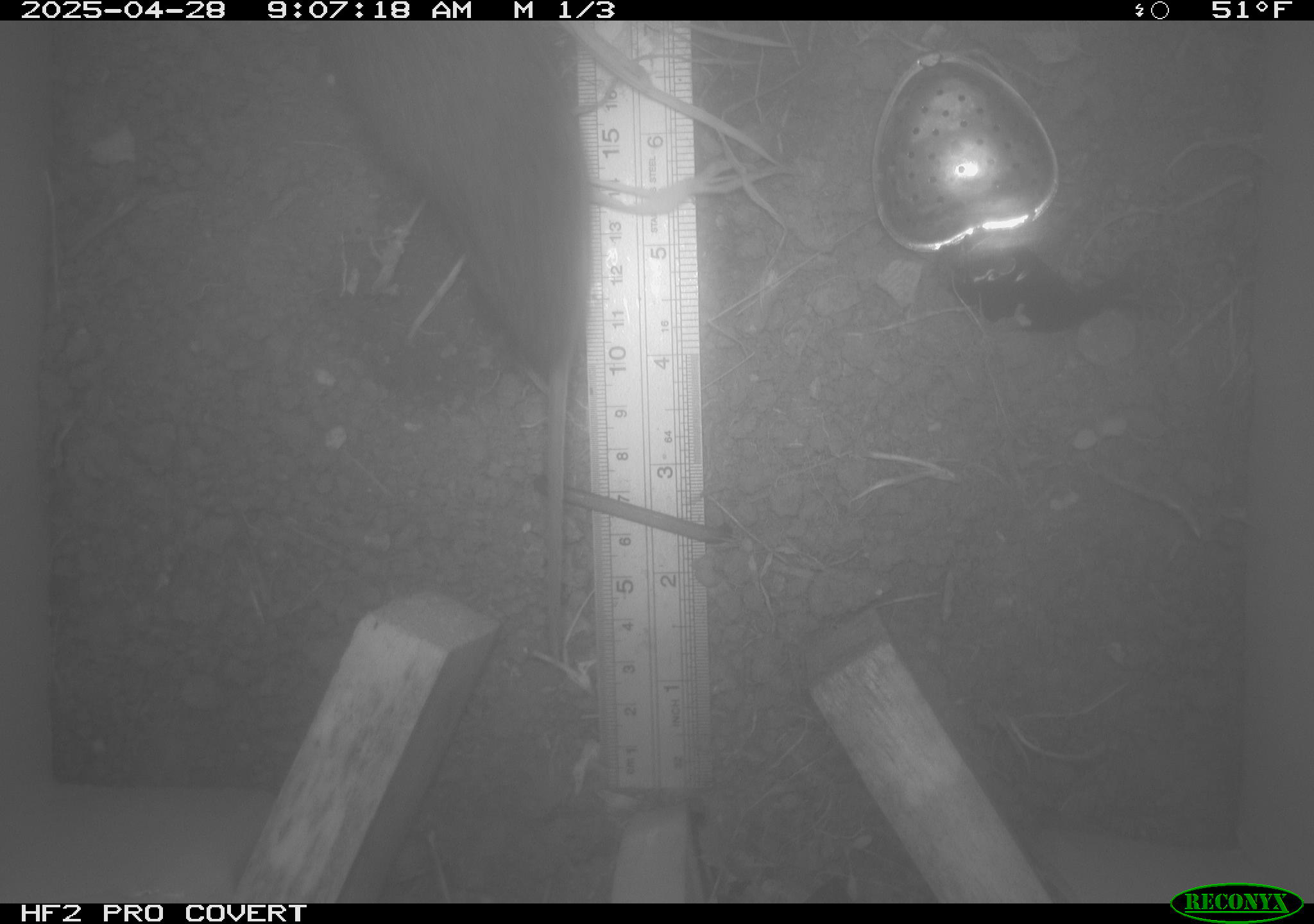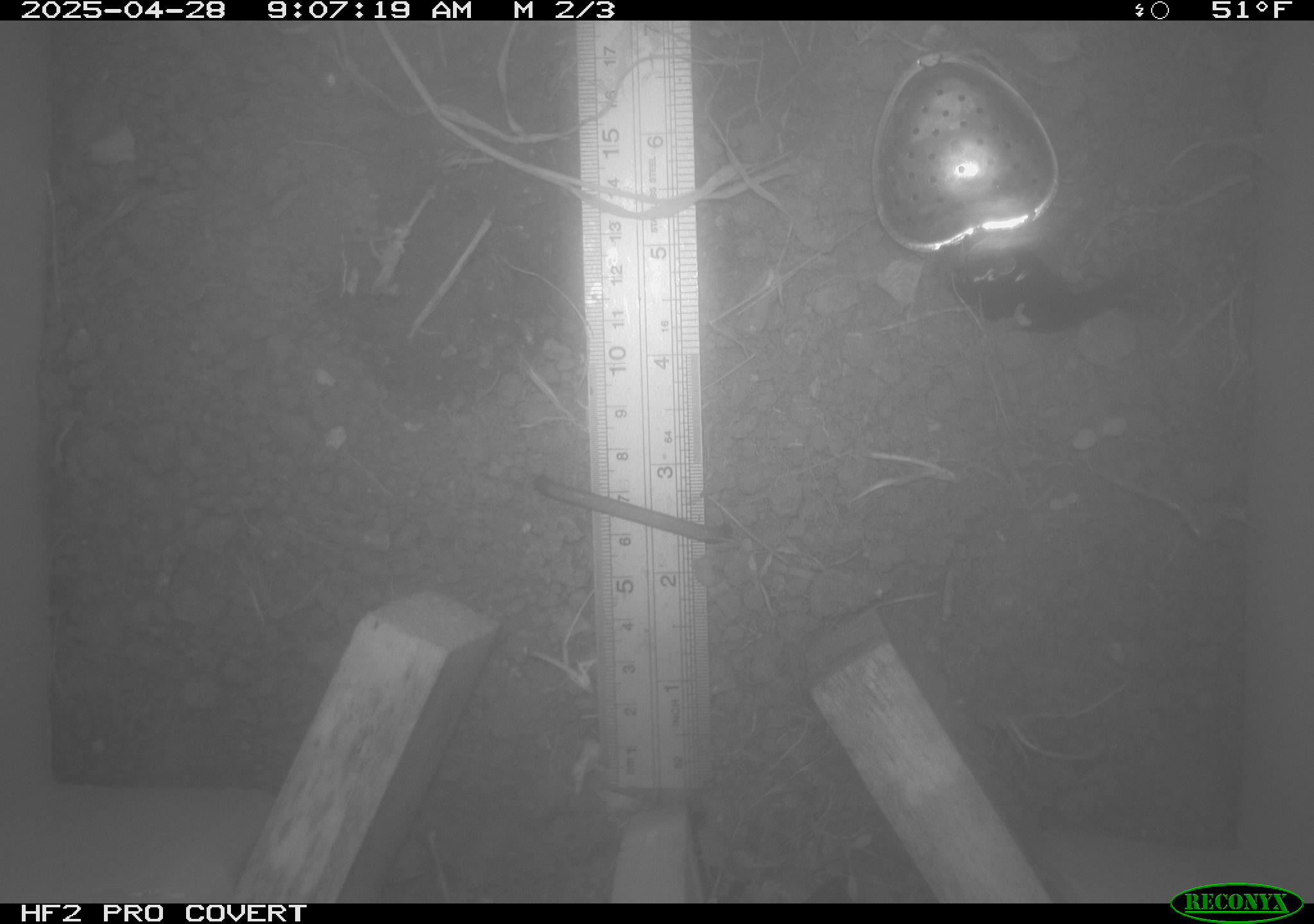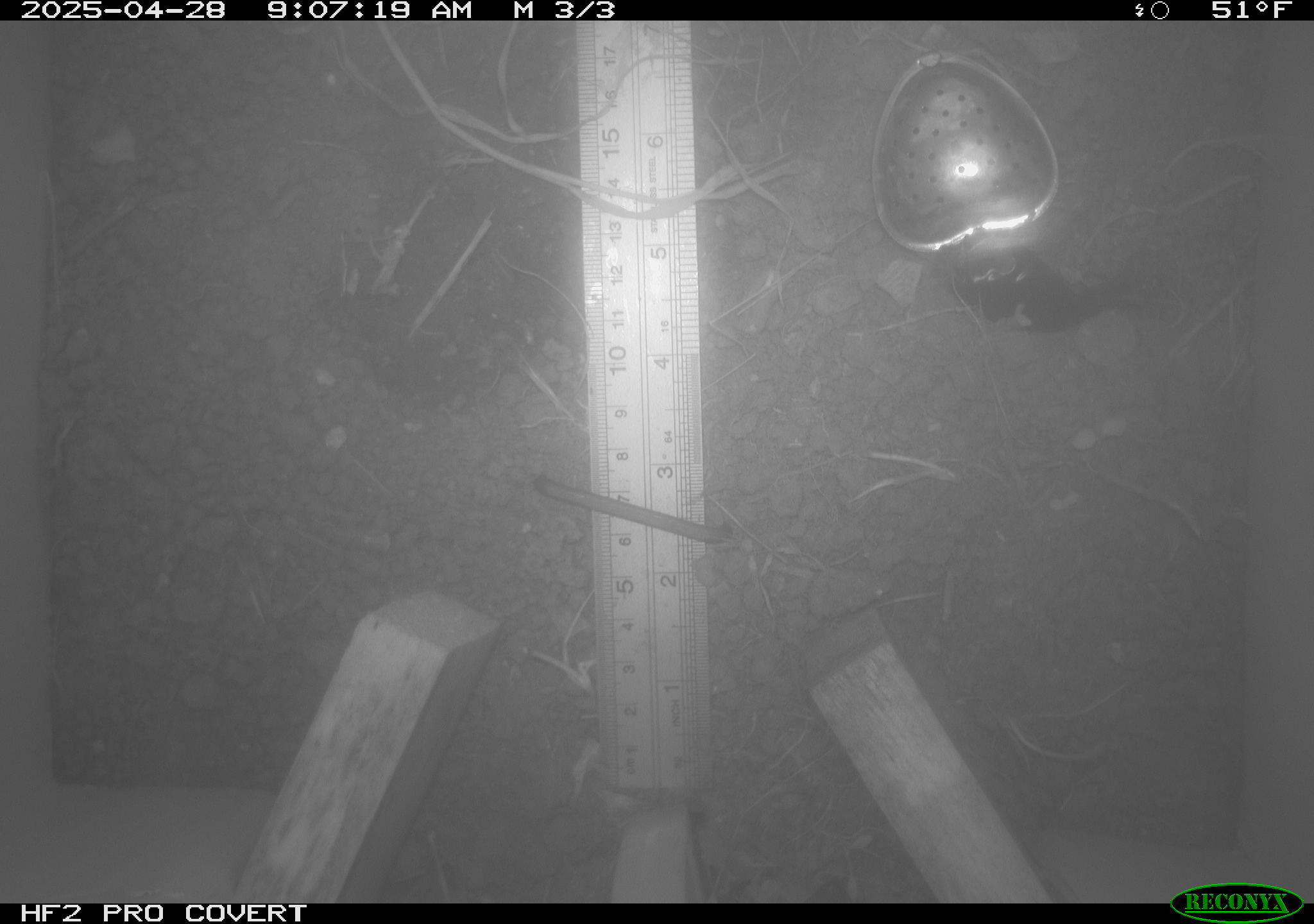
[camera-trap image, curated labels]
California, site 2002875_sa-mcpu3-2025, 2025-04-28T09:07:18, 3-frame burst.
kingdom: Animalia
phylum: Chordata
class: Mammalia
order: Rodentia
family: Cricetidae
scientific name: Arvicolinae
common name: voles, lemmings, and muskrats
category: arvicolinae subfamily